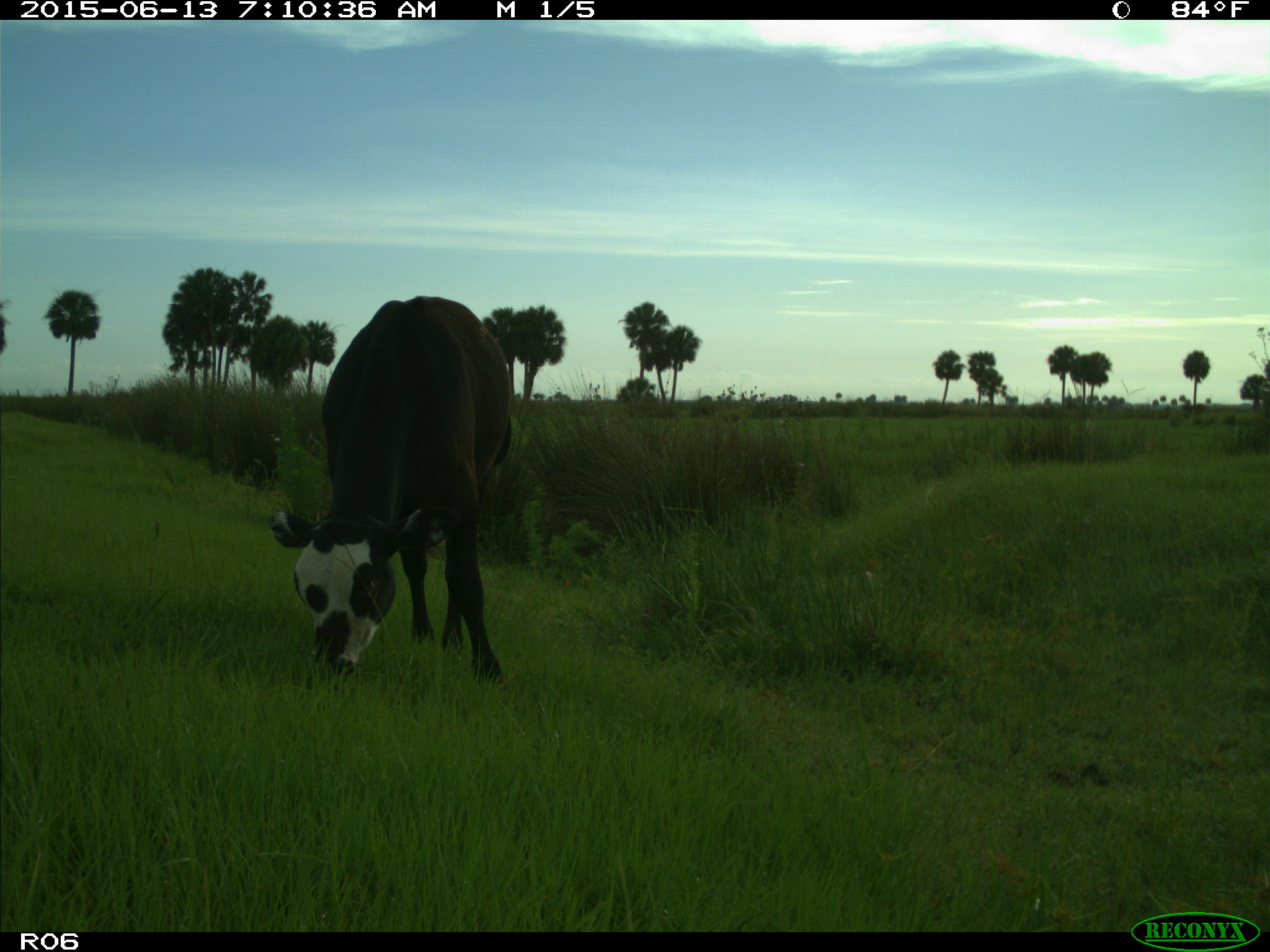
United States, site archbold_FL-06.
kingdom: Animalia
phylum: Chordata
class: Mammalia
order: Artiodactyla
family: Bovidae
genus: Bos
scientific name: Bos taurus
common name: domestic cow